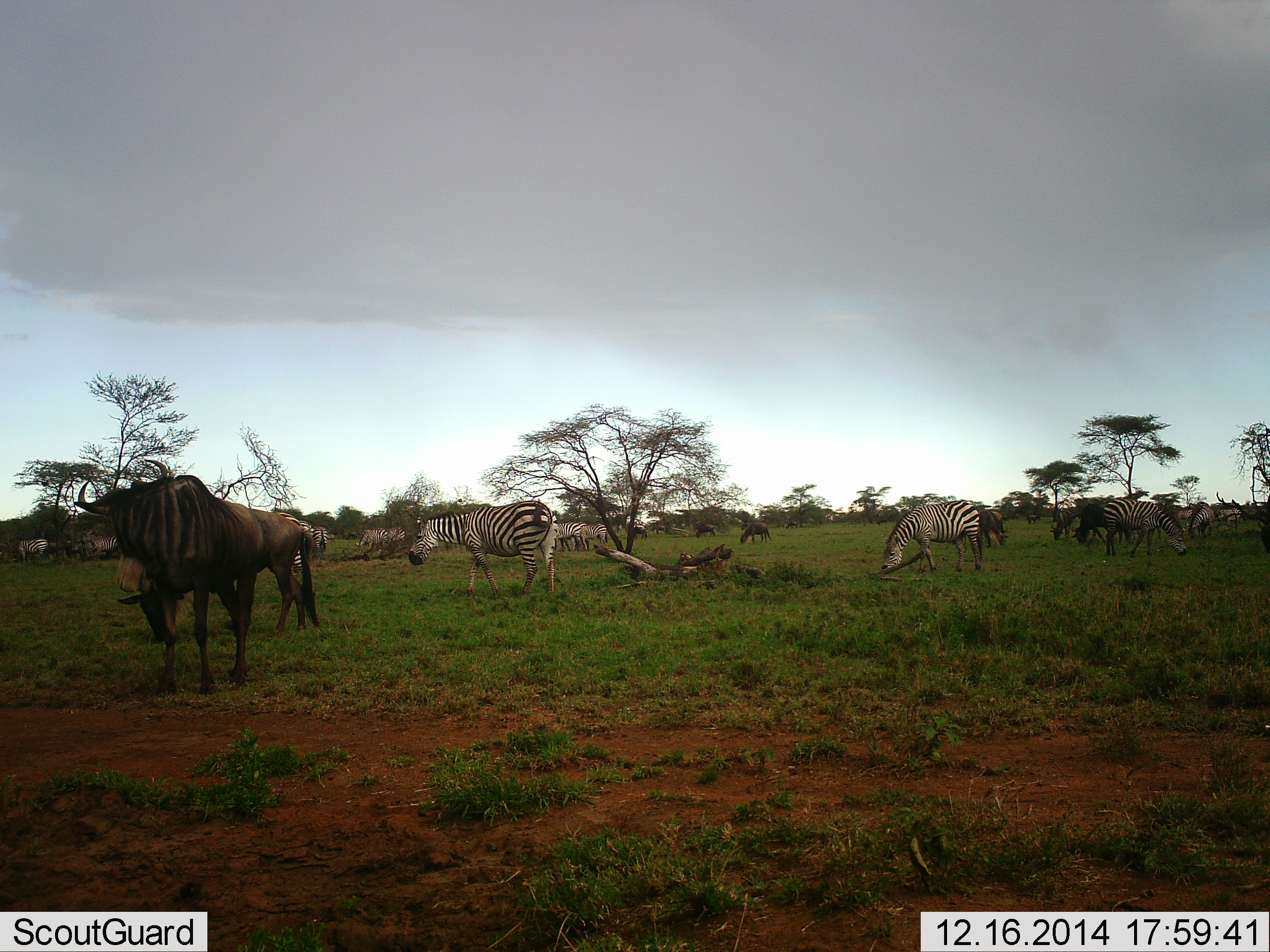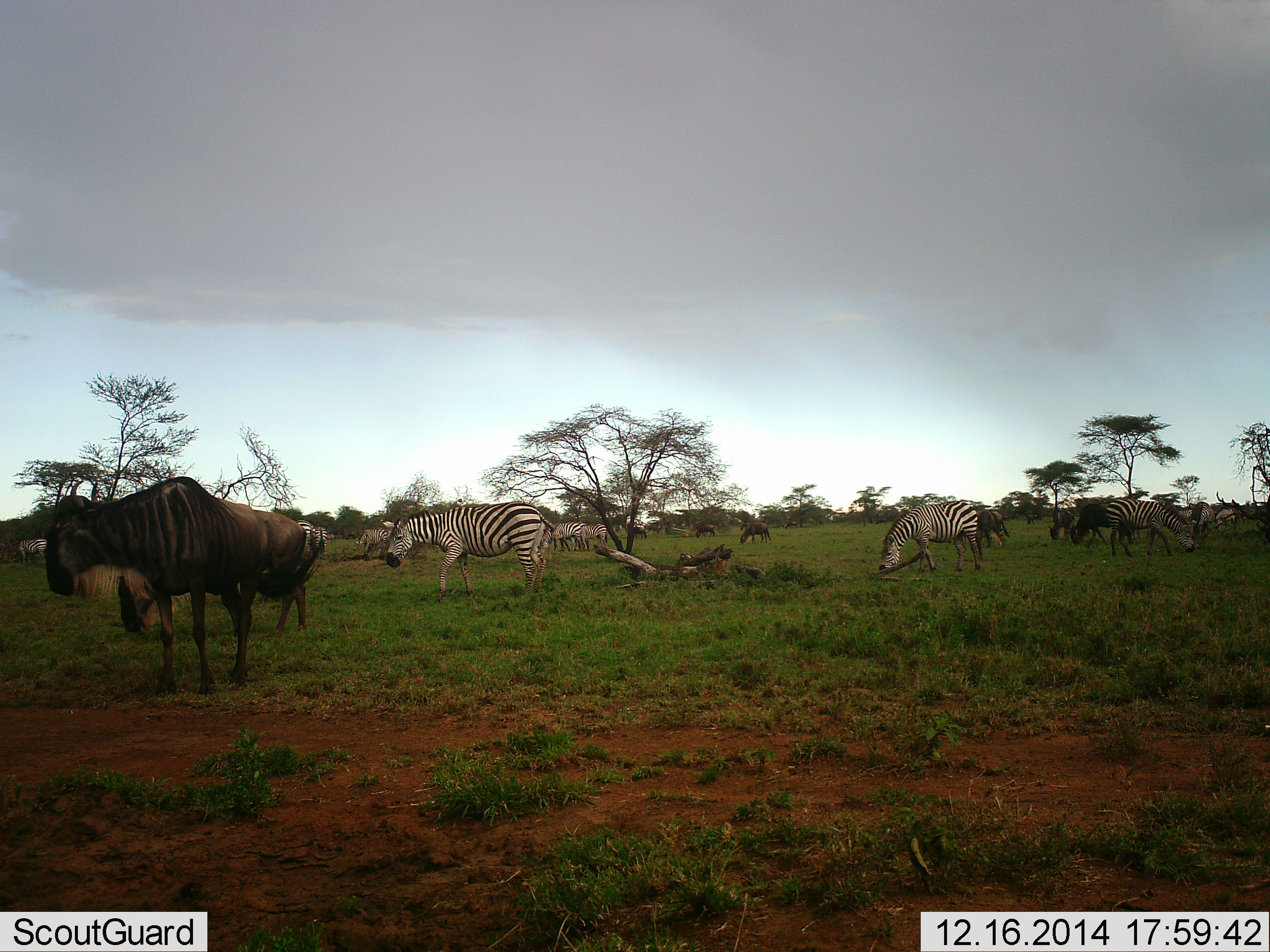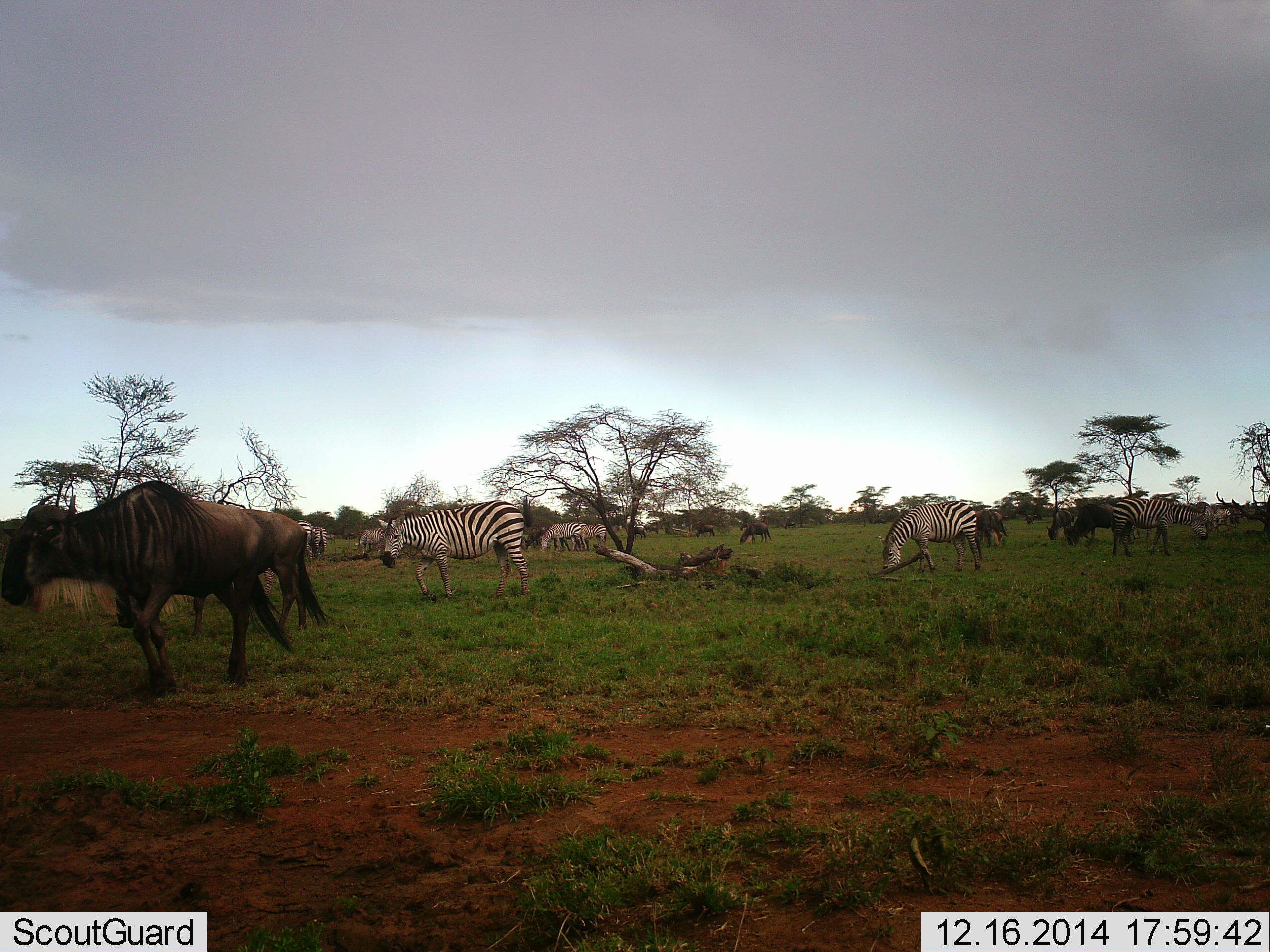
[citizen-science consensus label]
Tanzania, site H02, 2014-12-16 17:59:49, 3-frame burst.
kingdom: Animalia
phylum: Chordata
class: Mammalia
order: Artiodactyla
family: Bovidae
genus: Connochaetes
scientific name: Connochaetes taurinus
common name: blue wildebeest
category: wildebeest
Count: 4.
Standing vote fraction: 80%.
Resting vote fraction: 10%.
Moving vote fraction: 30%.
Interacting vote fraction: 10%.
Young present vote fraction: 0%.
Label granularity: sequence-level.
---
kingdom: Animalia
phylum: Chordata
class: Mammalia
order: Perissodactyla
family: Equidae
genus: Equus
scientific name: Equus quagga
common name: plains zebra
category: zebra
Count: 9.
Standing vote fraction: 70%.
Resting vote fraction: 20%.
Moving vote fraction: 40%.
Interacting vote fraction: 10%.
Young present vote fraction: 0%.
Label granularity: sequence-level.